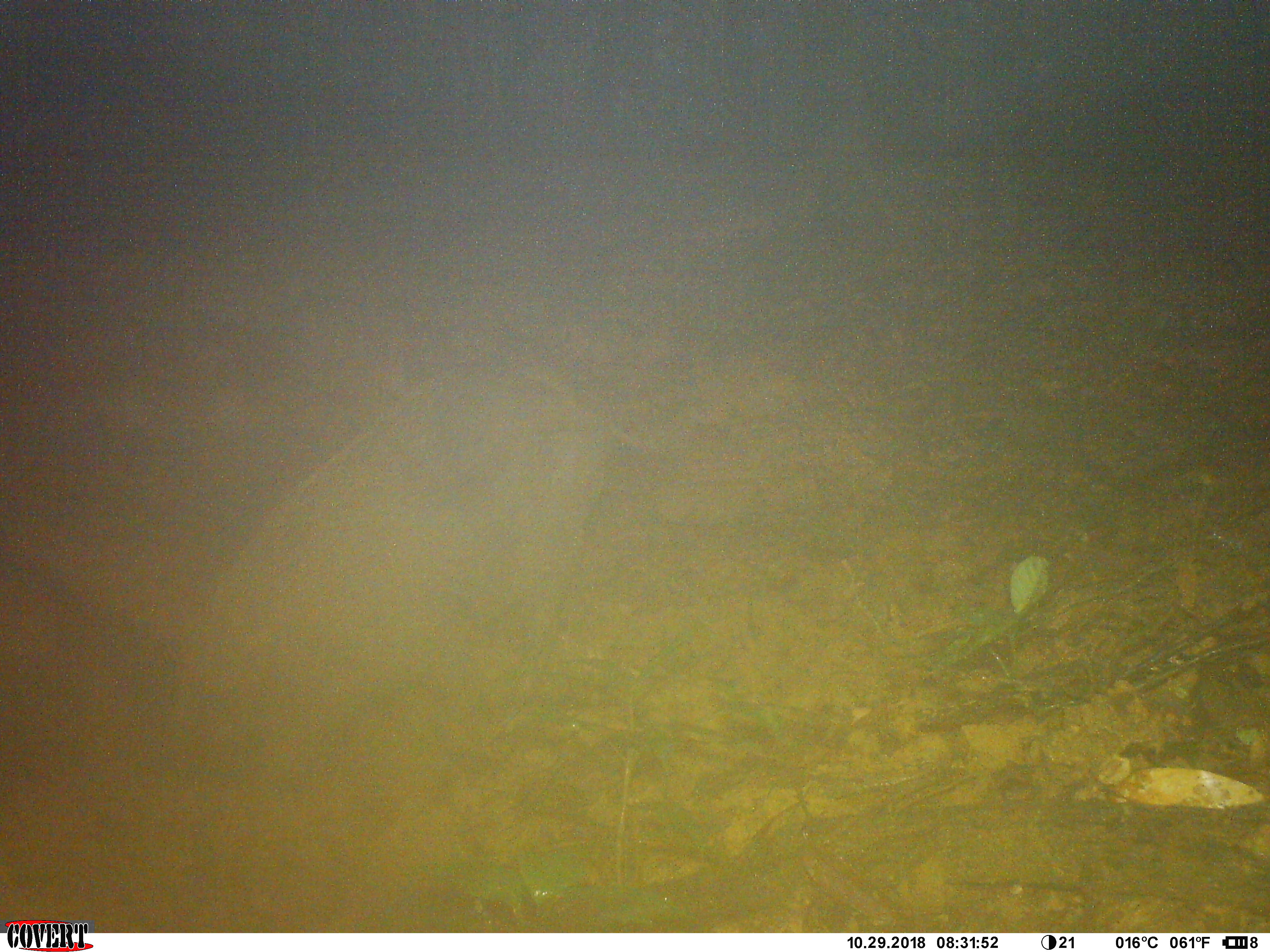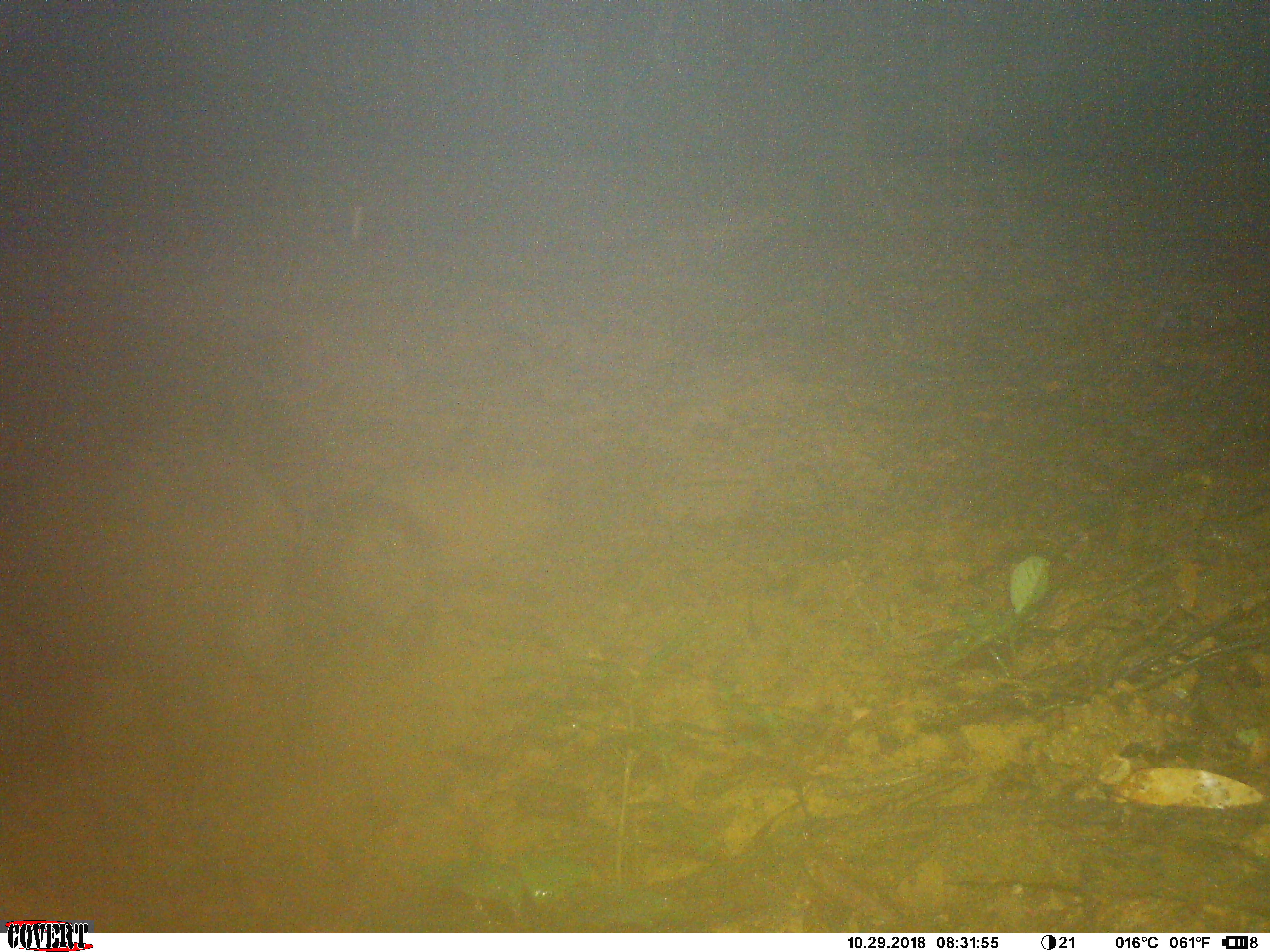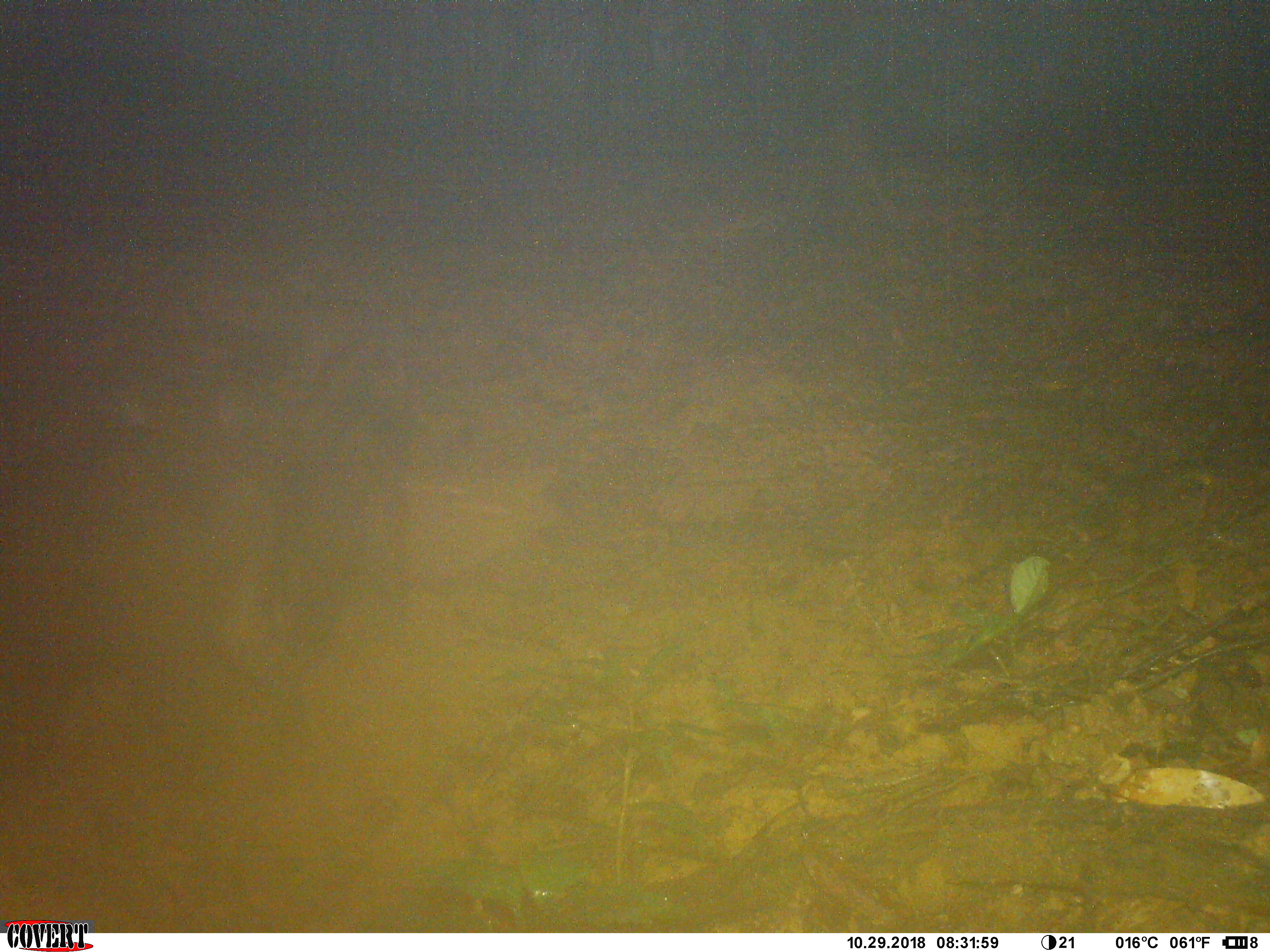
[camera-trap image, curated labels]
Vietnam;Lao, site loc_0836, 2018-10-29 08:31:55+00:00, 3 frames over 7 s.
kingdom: Animalia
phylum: Chordata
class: Mammalia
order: Artiodactyla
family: Suidae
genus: Sus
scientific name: Sus scrofa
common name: eurasian wild pig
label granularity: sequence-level